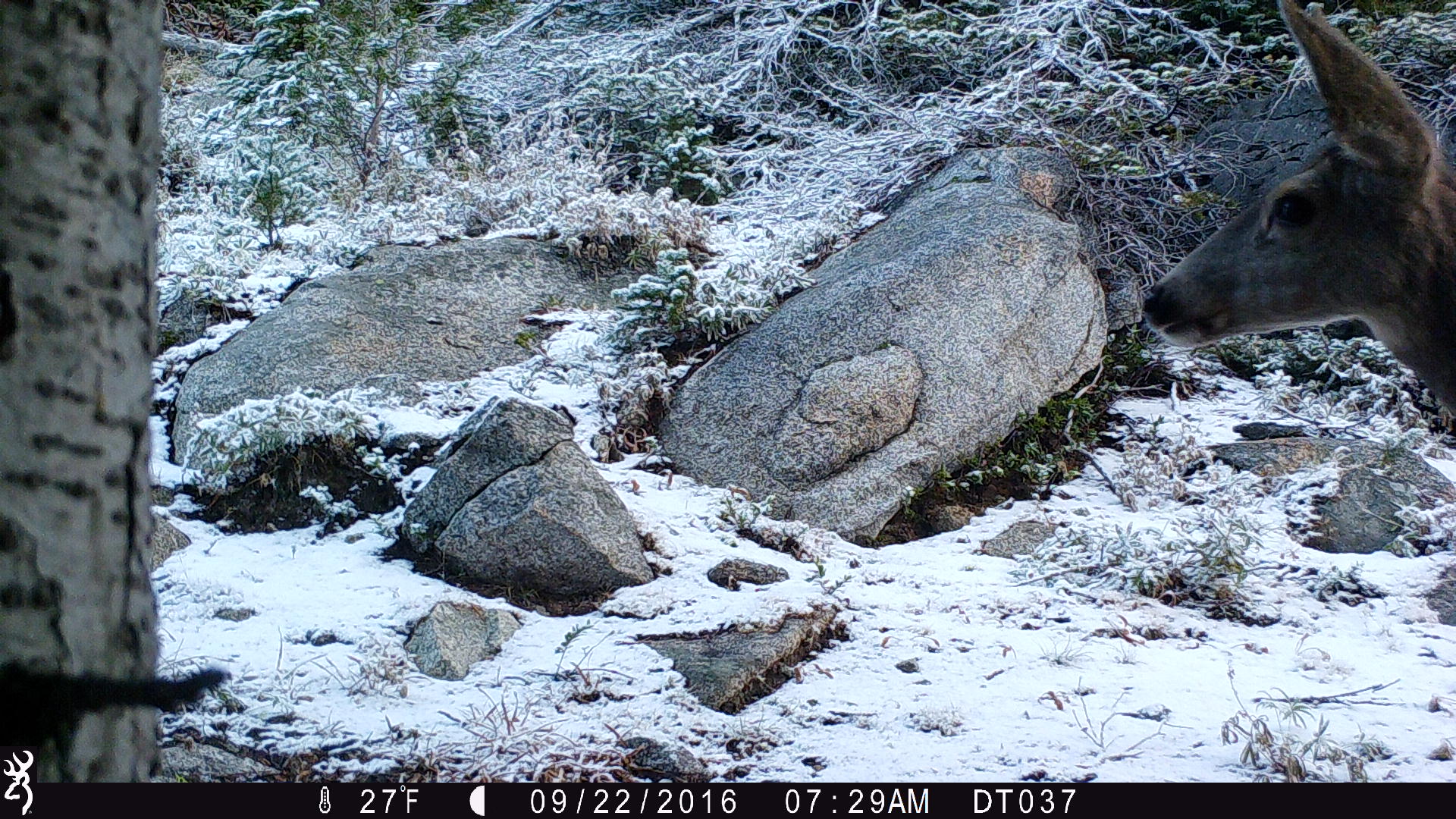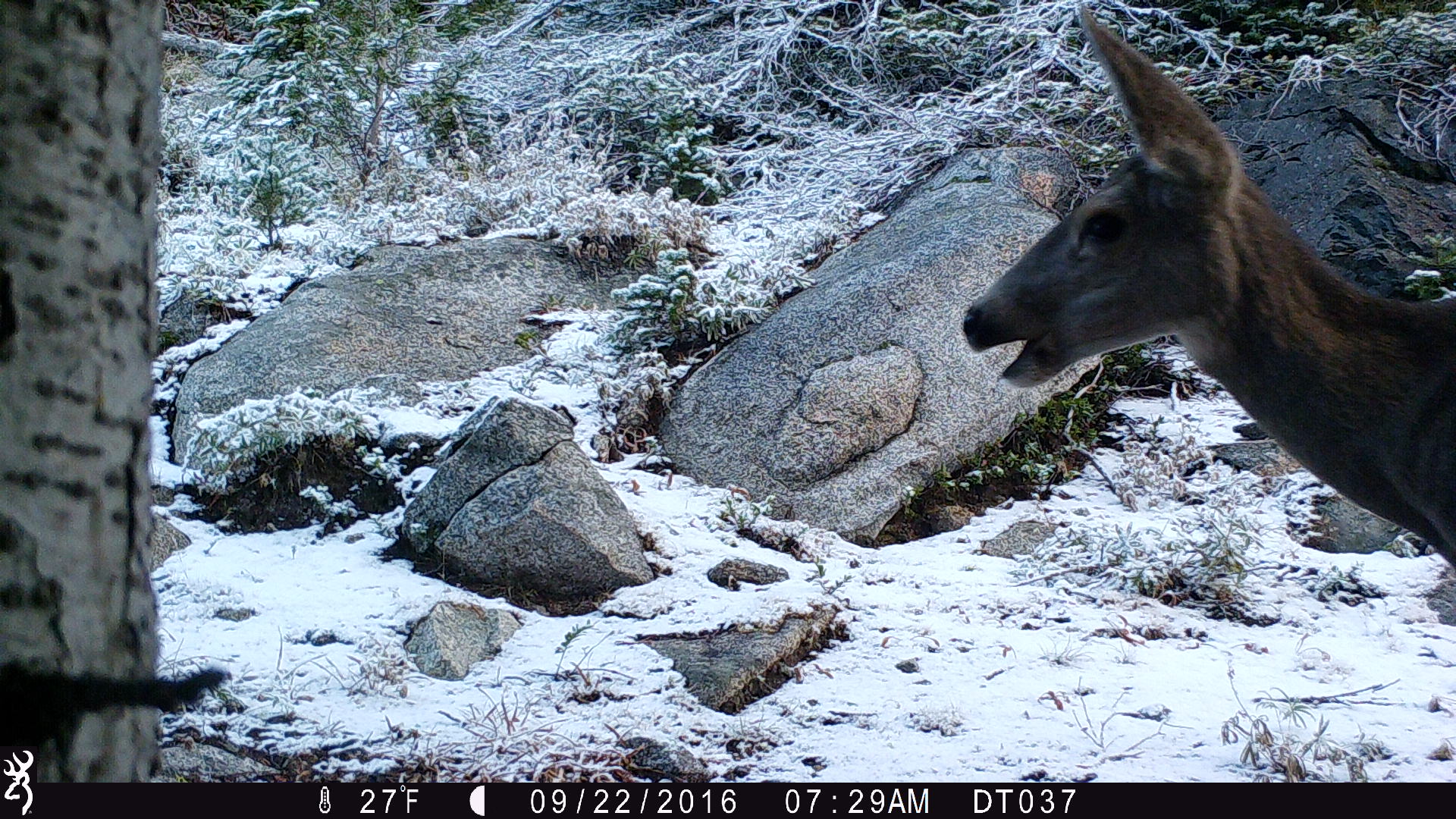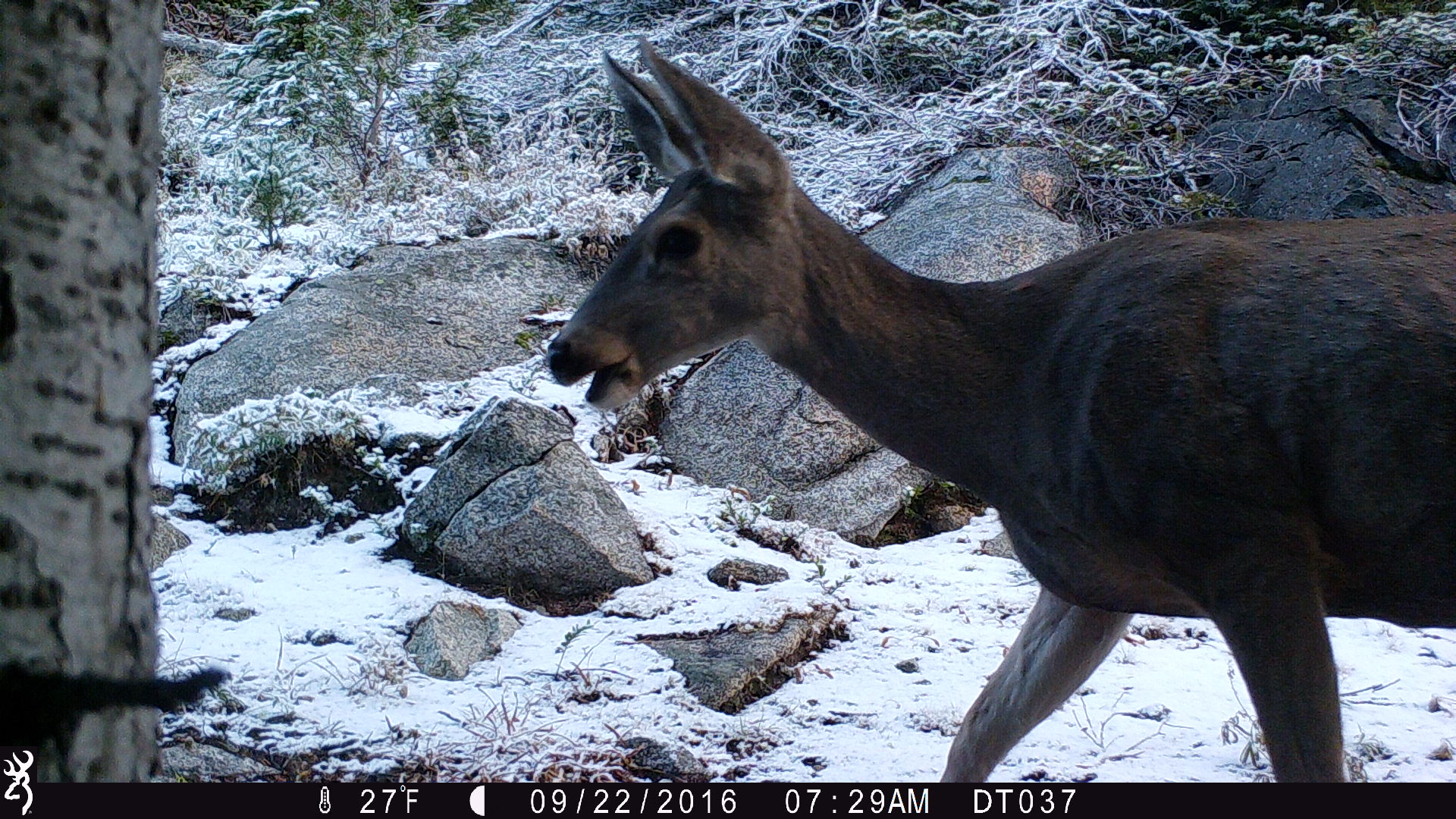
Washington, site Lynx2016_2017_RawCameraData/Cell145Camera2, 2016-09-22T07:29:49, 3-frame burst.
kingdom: Animalia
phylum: Chordata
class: Mammalia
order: Artiodactyla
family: Cervidae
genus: Odocoileus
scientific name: Odocoileus hemionus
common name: mule deer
Odocoileus hemionus (mule deer). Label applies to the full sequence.